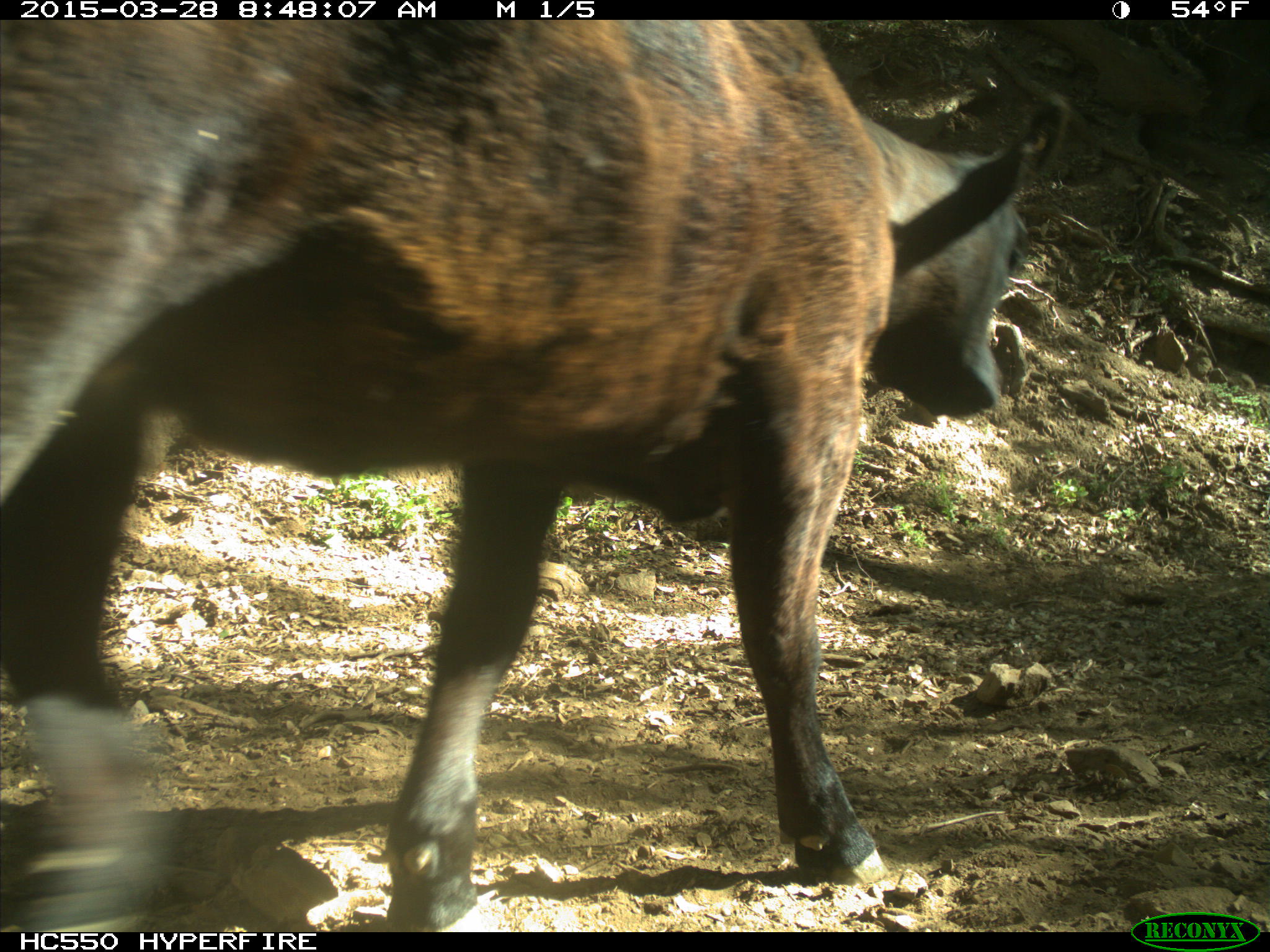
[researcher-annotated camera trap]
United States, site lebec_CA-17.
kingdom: Animalia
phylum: Chordata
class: Mammalia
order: Artiodactyla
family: Bovidae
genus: Bos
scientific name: Bos taurus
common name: domestic cow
Bos taurus (domestic cow).